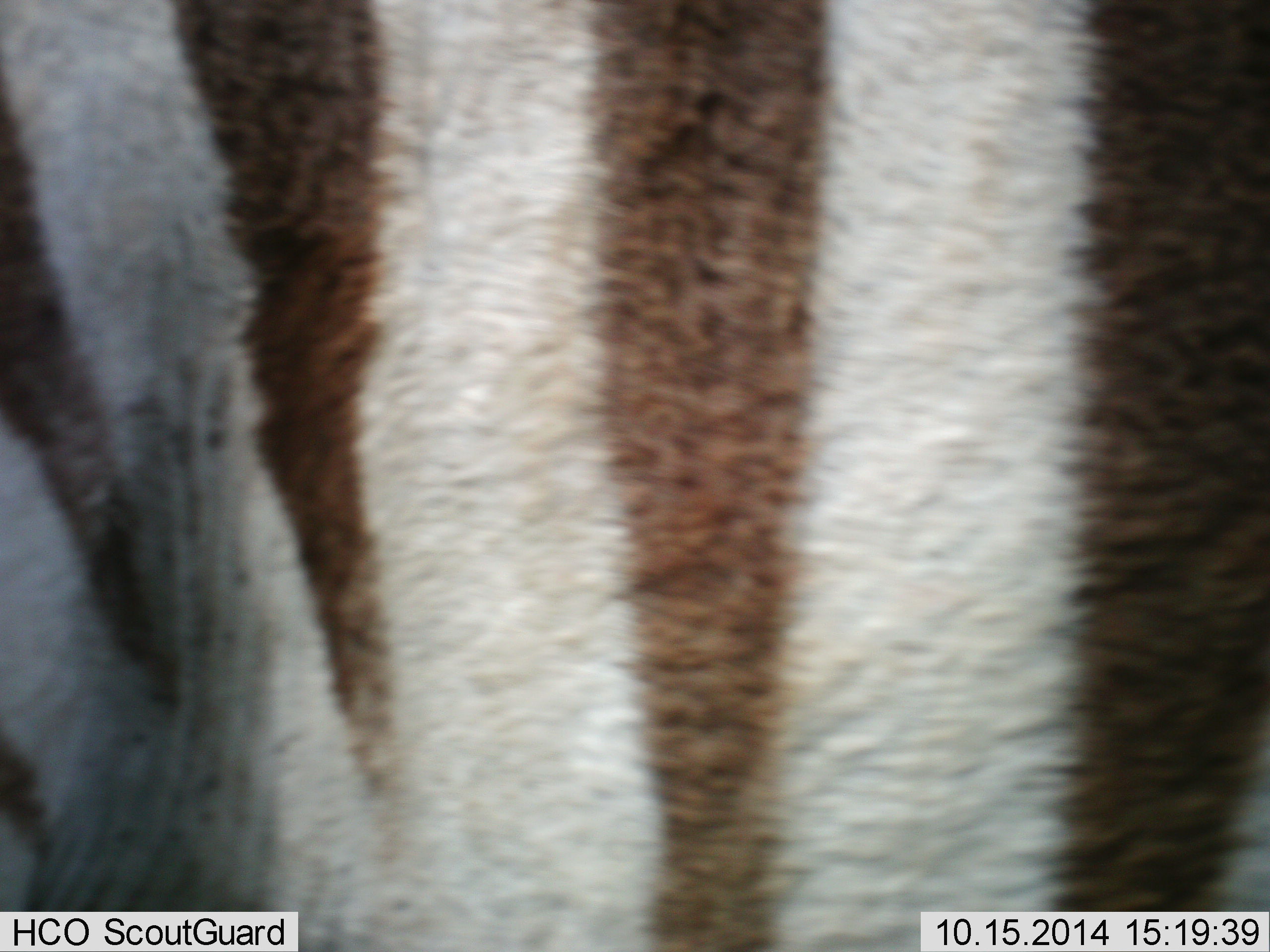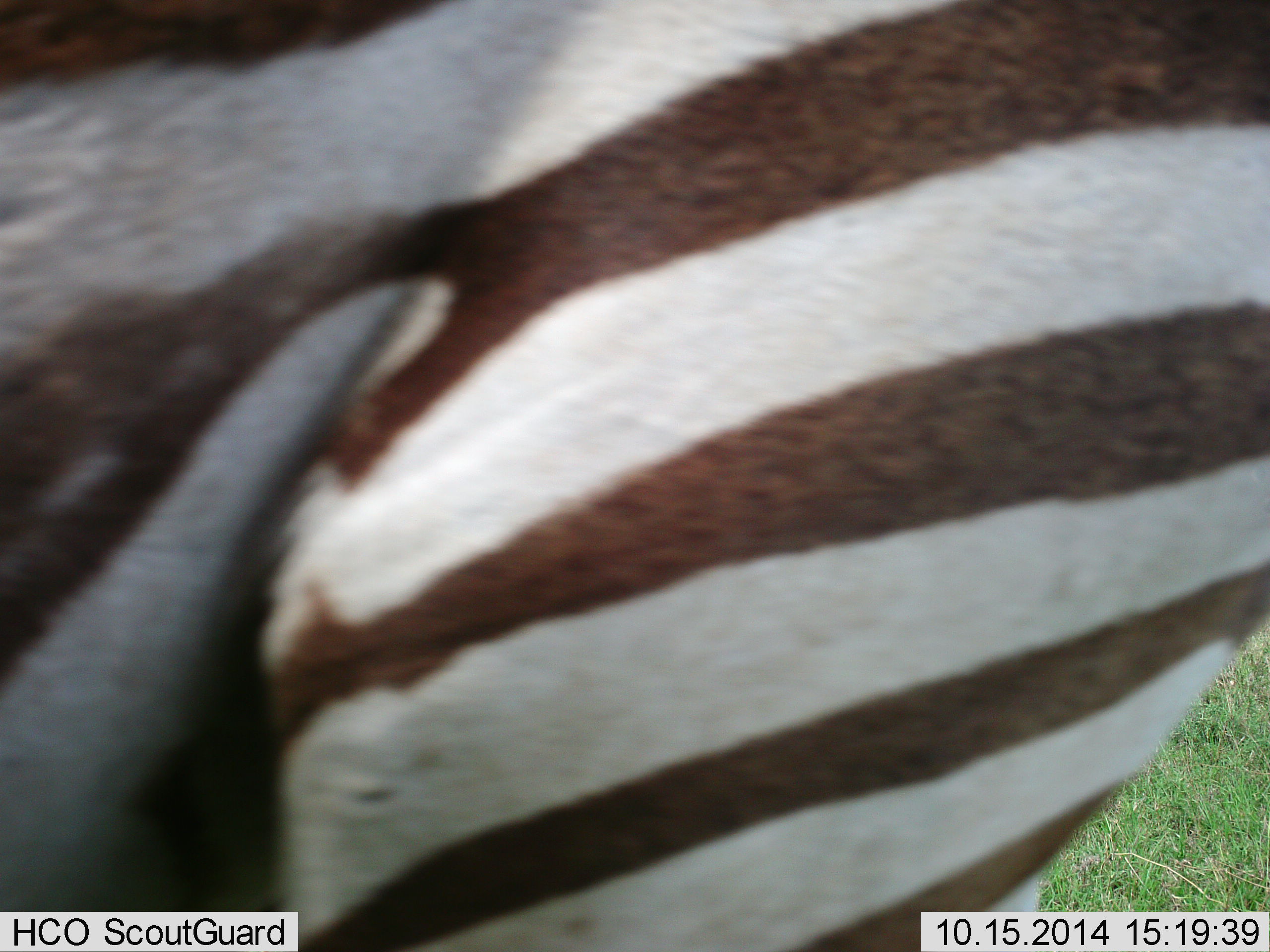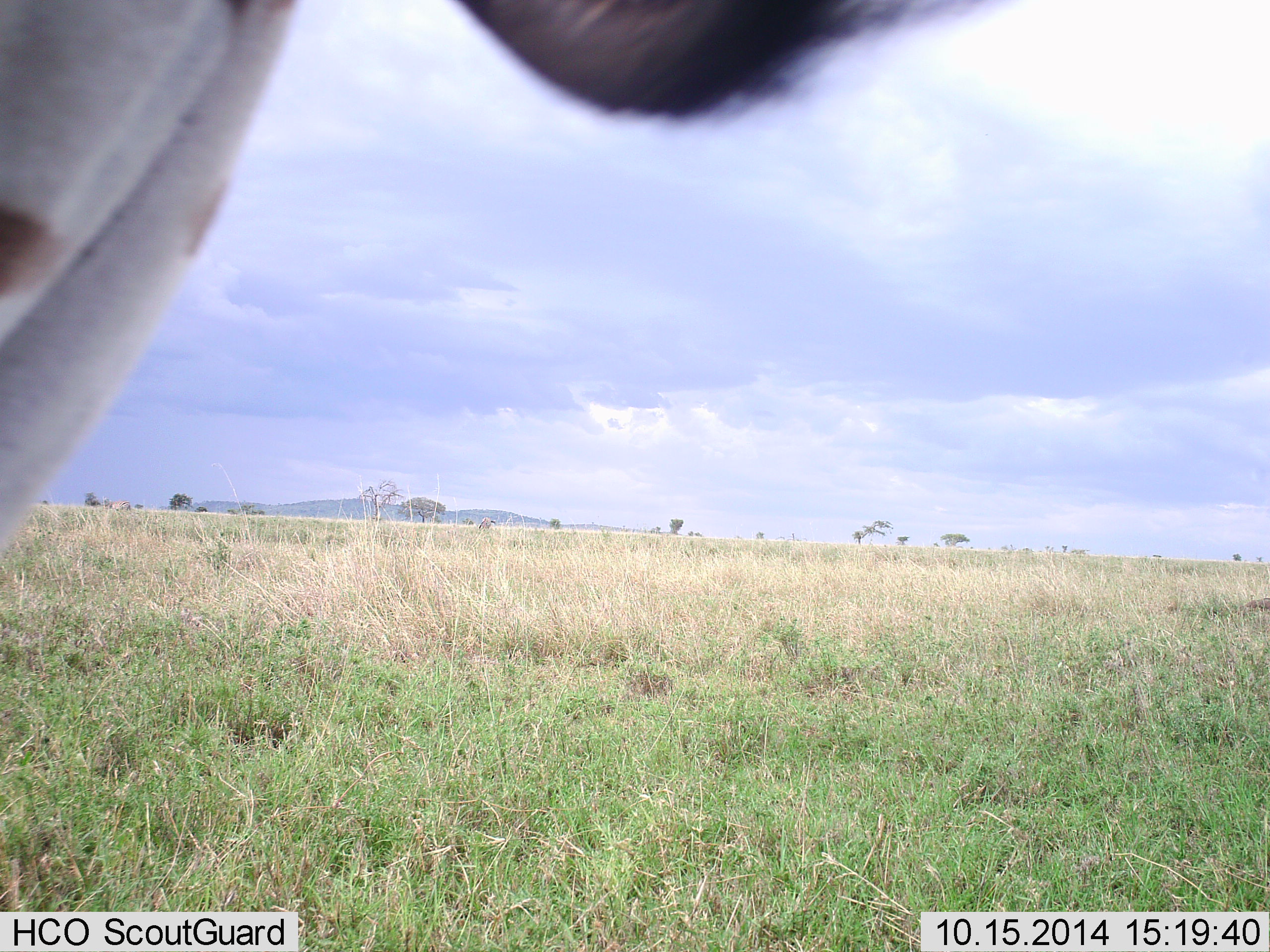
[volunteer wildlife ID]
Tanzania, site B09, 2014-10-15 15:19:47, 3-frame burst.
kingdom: Animalia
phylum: Chordata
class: Mammalia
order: Perissodactyla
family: Equidae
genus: Equus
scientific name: Equus quagga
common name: plains zebra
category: zebra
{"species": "zebra (plains zebra) (Equus quagga)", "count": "1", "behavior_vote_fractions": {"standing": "50%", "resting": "0%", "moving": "50%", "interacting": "0%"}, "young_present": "0%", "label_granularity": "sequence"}